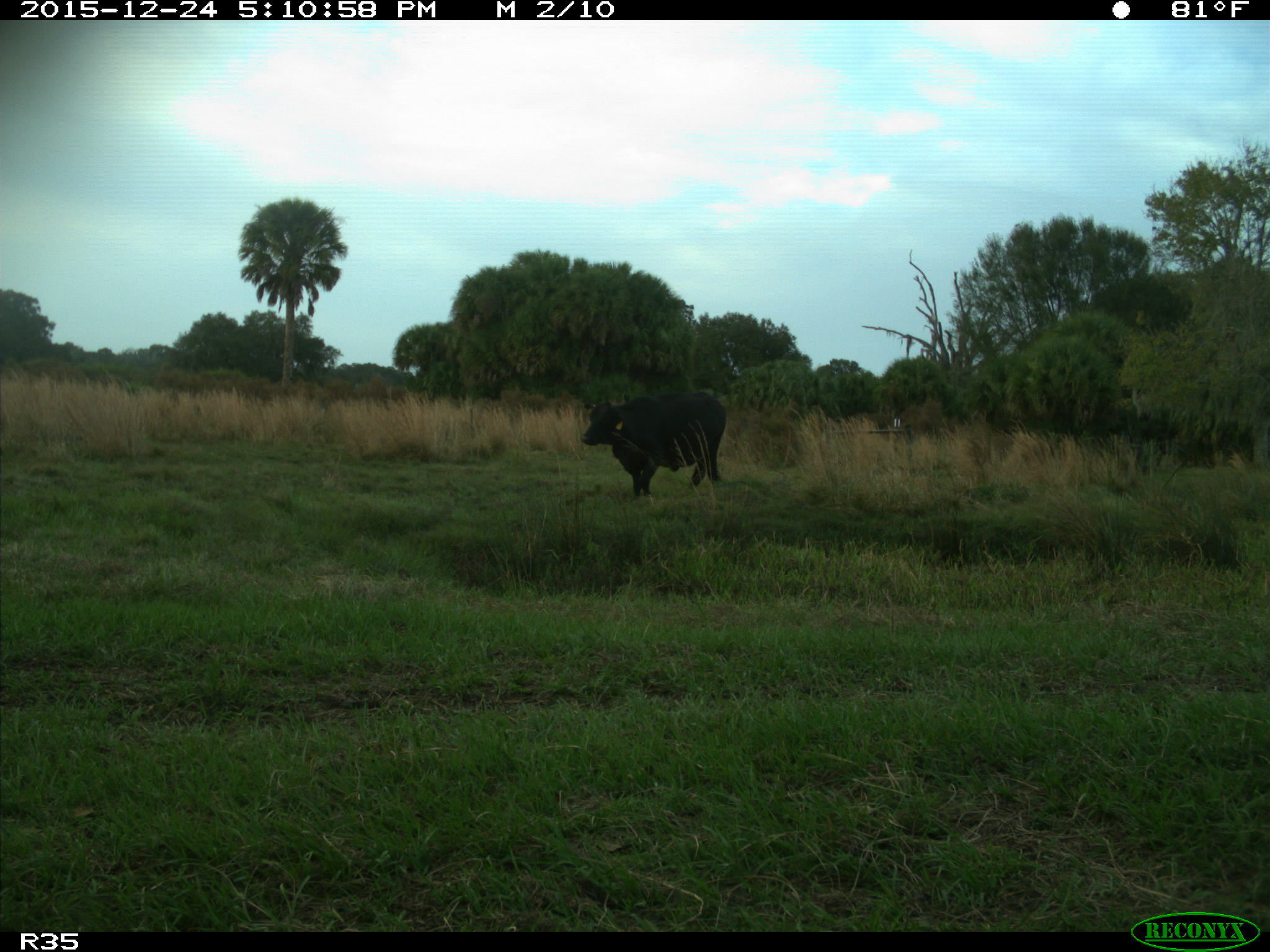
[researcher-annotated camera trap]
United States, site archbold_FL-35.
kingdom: Animalia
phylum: Chordata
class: Mammalia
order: Artiodactyla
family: Bovidae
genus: Bos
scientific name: Bos taurus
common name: domestic cow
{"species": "Bos taurus (domestic cow)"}